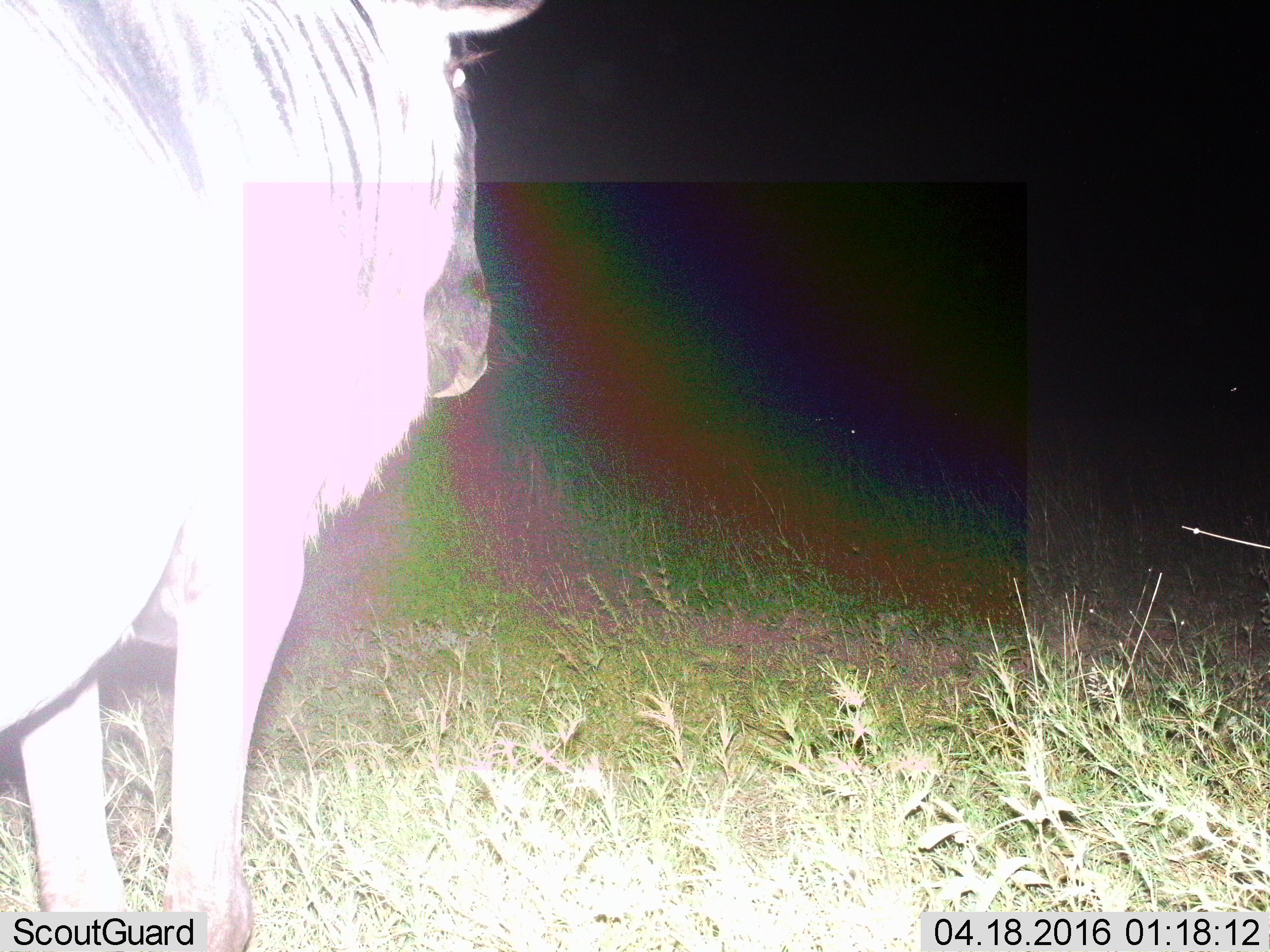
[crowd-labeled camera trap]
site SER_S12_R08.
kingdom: Animalia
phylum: Chordata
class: Mammalia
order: Artiodactyla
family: Bovidae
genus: Connochaetes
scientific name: Connochaetes taurinus taurinus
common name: blue wildebeest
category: wildebeestblue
Wildebeestblue (blue wildebeest) (Connochaetes taurinus taurinus), count 2. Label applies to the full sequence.